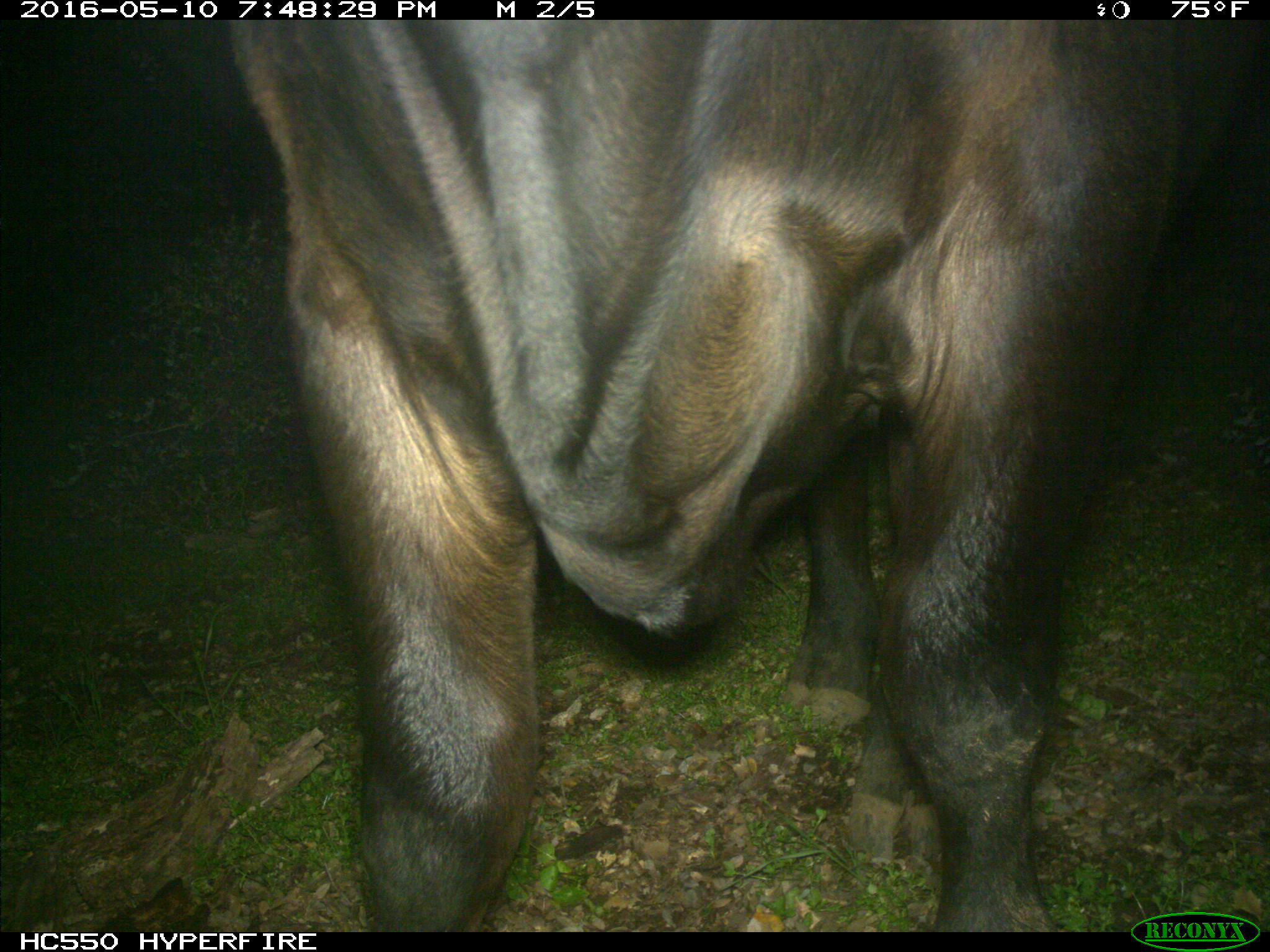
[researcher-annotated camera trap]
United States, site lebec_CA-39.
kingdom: Animalia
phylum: Chordata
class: Mammalia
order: Artiodactyla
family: Bovidae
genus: Bos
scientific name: Bos taurus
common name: domestic cow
Bos taurus (domestic cow).